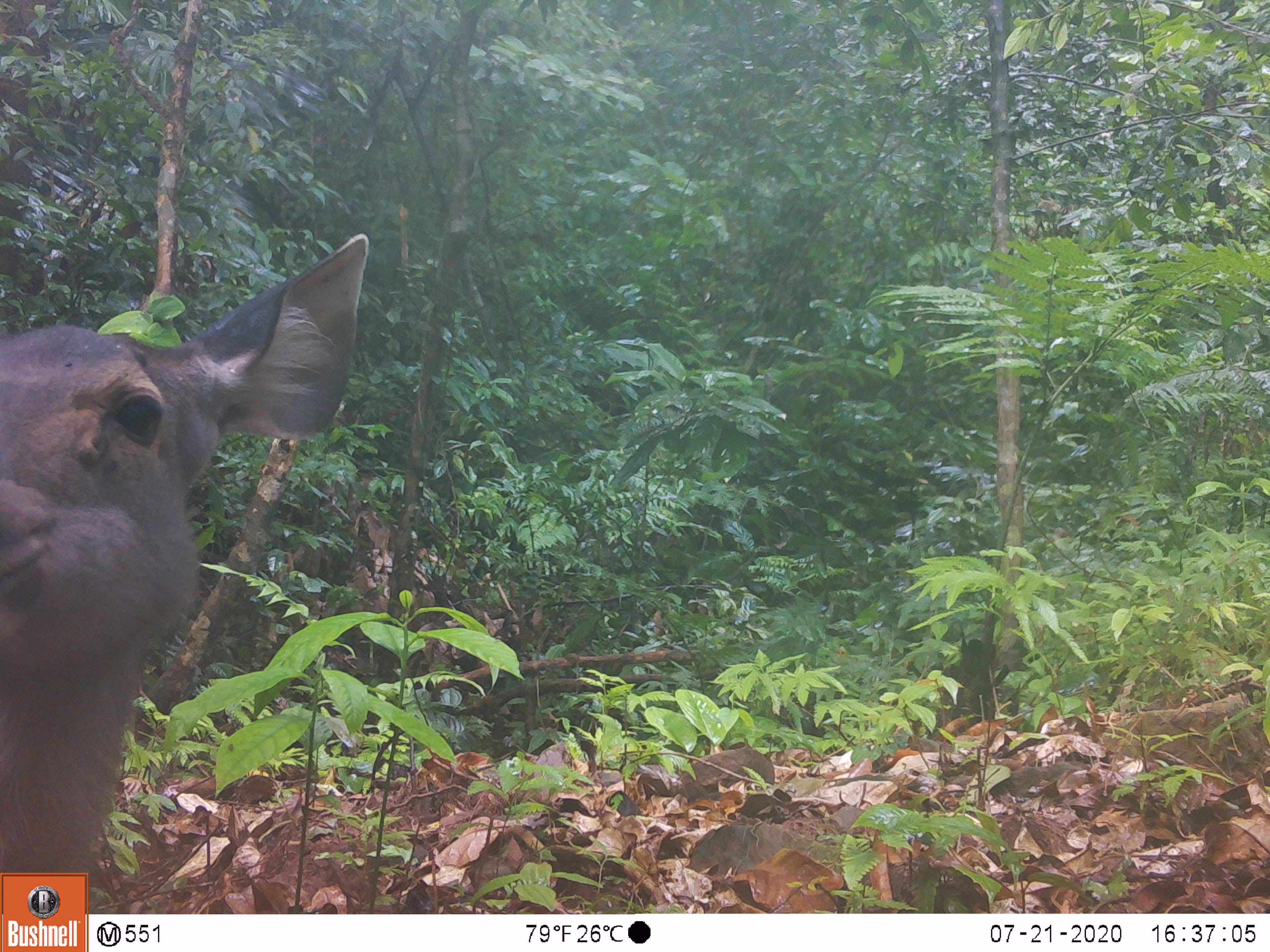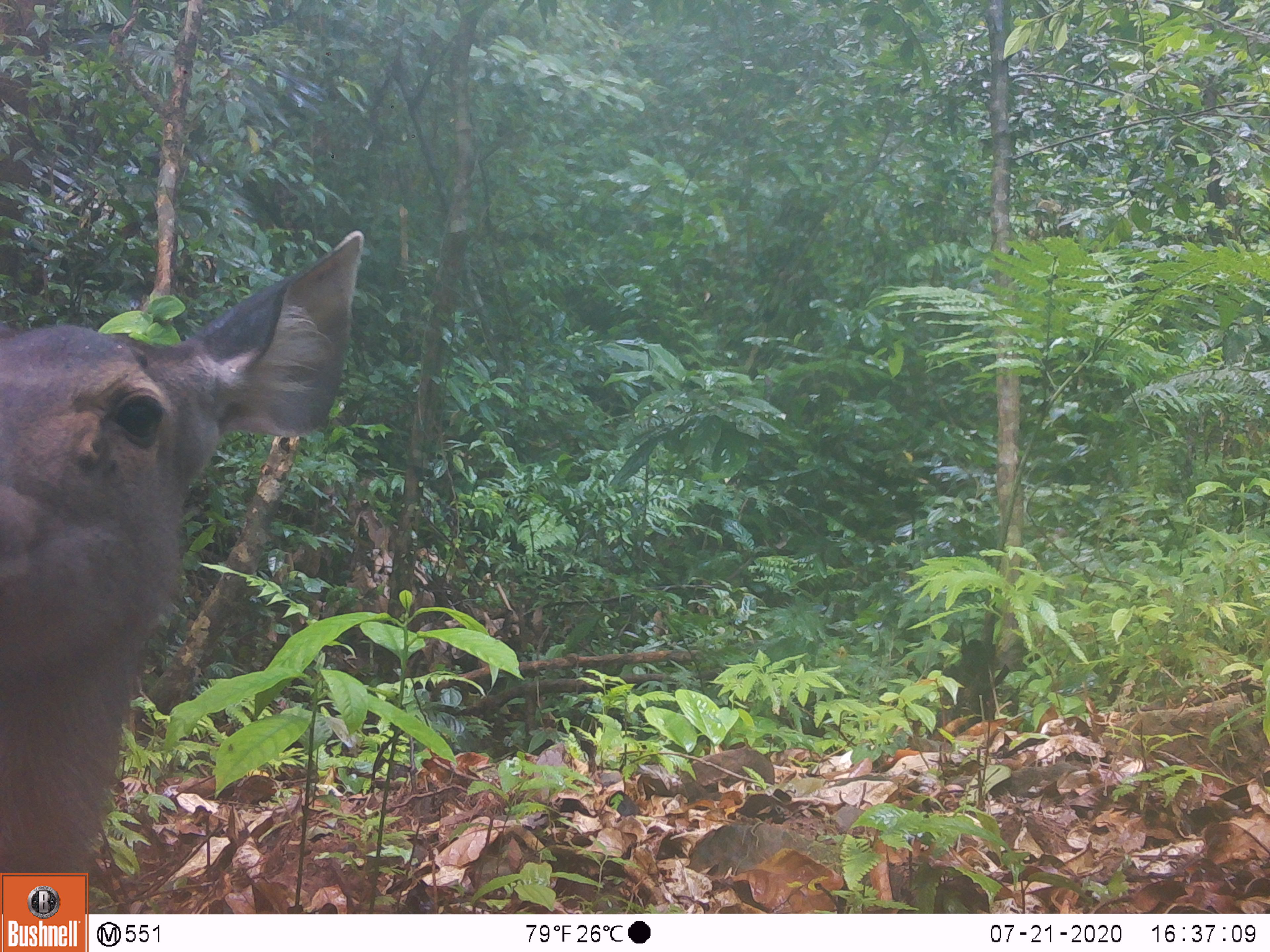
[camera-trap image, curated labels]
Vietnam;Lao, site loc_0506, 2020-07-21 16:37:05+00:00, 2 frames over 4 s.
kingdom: Animalia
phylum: Chordata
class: Mammalia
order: Artiodactyla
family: Cervidae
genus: Rusa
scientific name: Rusa unicolor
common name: sambar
Sambar (Rusa unicolor). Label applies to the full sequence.